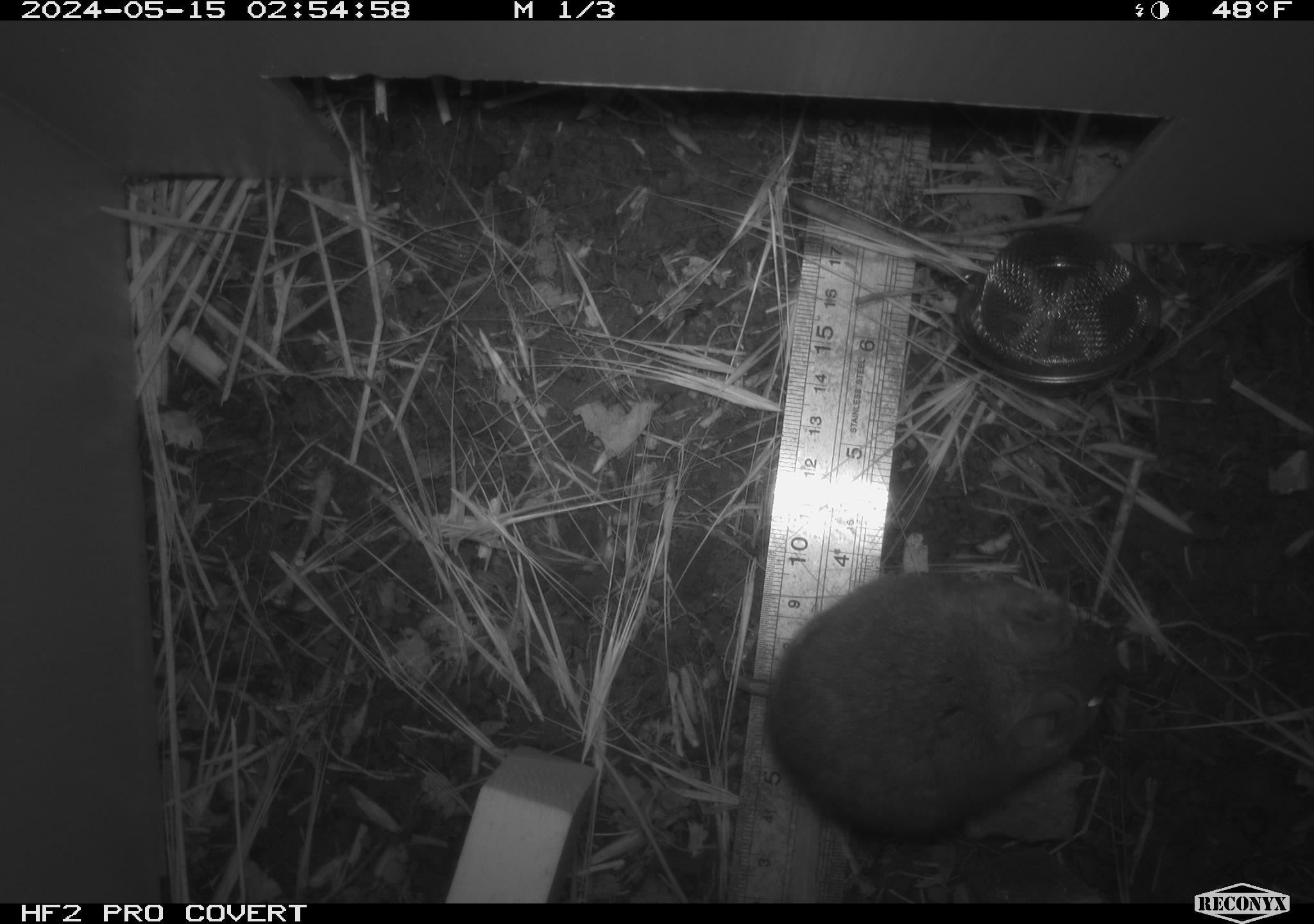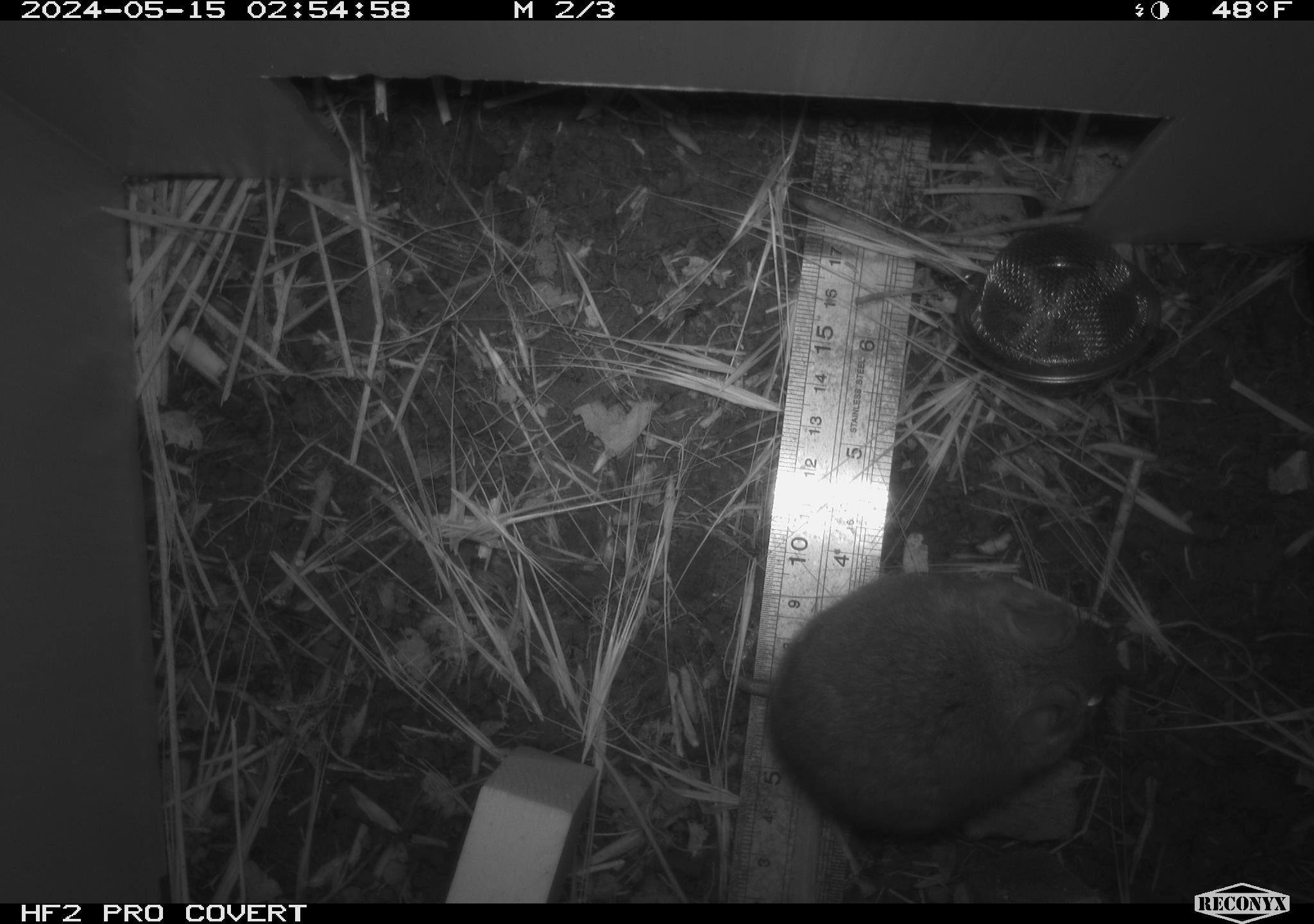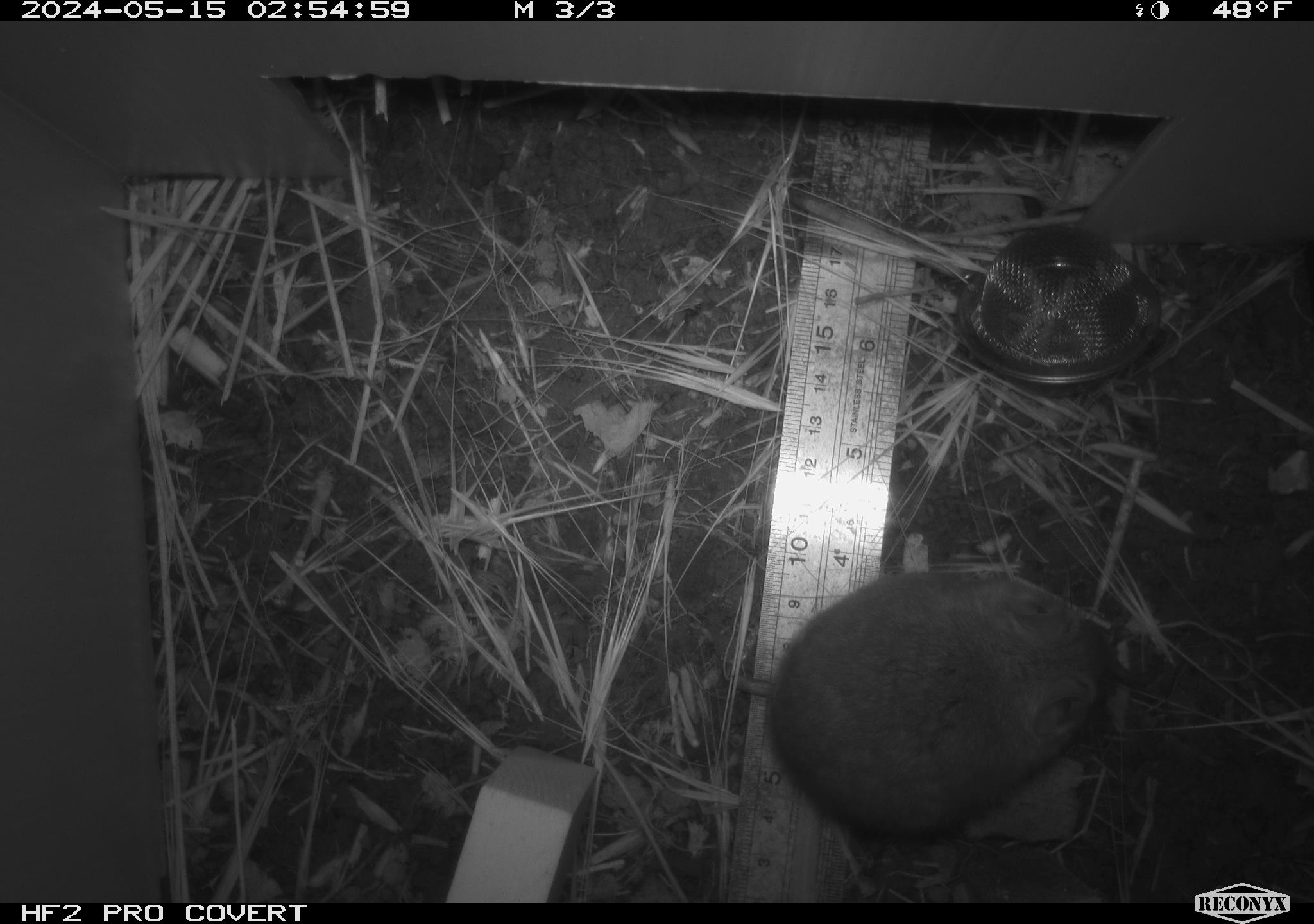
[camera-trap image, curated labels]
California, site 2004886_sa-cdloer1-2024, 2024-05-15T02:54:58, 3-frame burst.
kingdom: Animalia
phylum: Chordata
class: Mammalia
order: Rodentia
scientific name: Rodentia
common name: mouse species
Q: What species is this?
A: Mouse species (Rodentia).